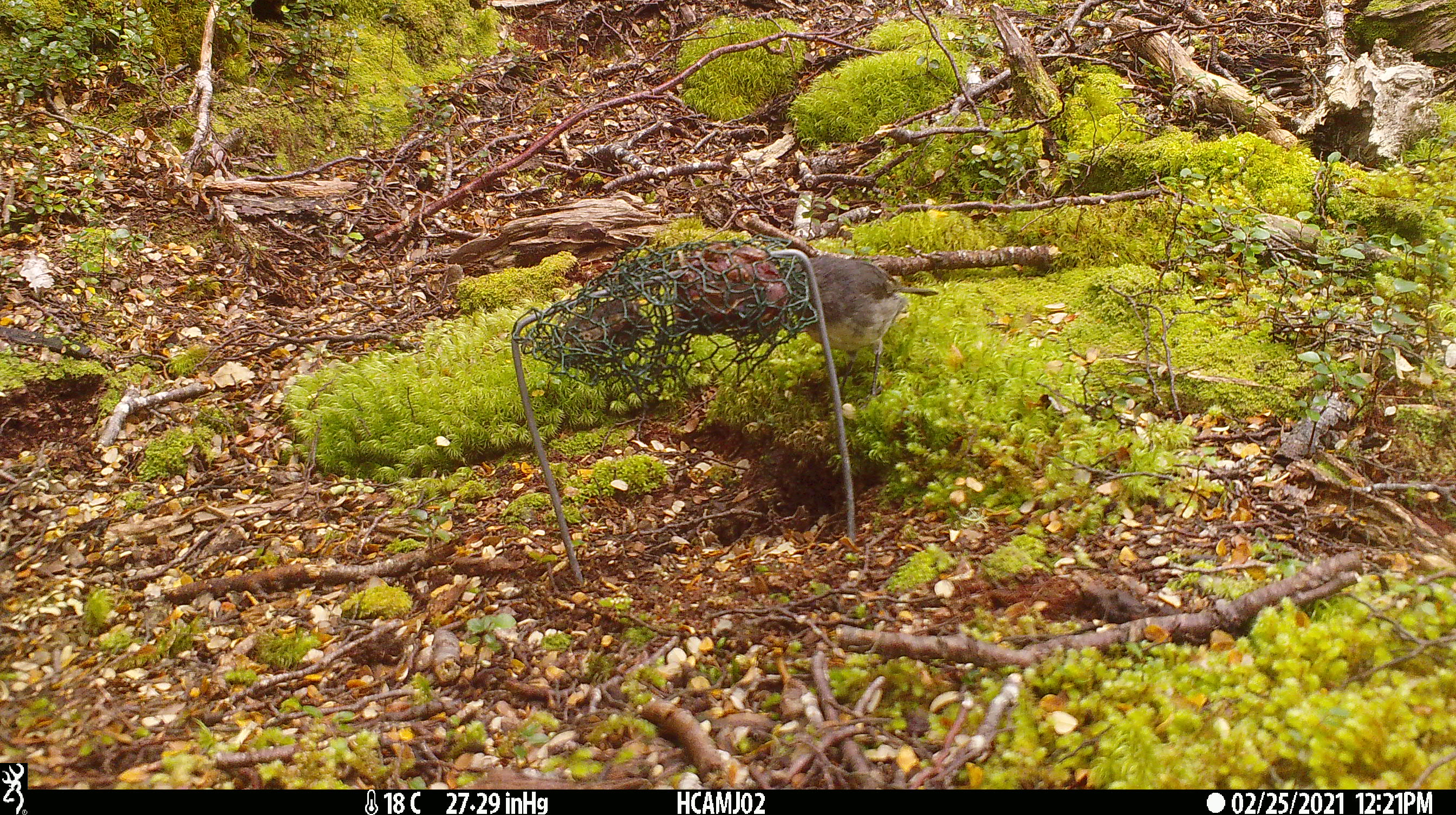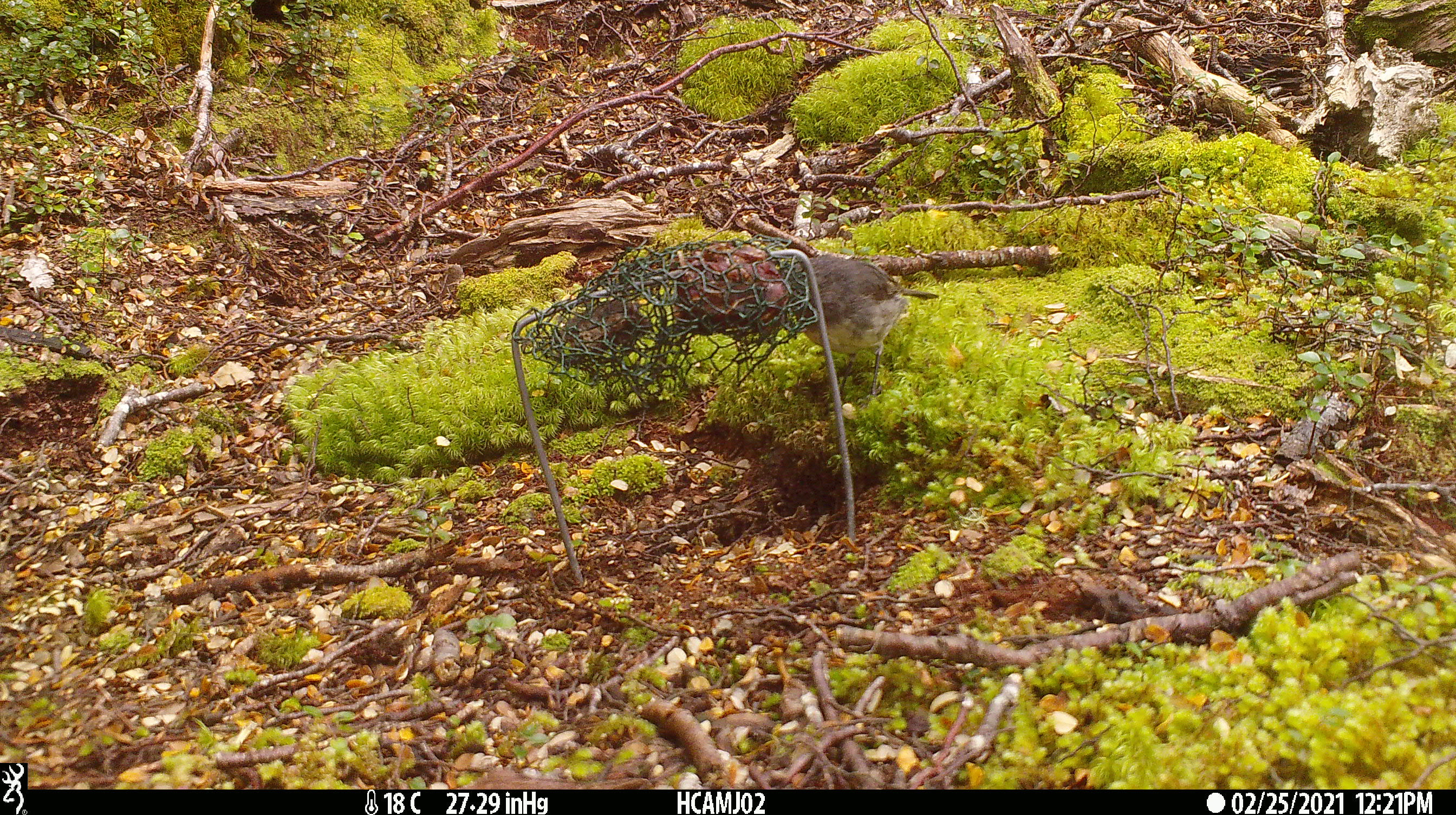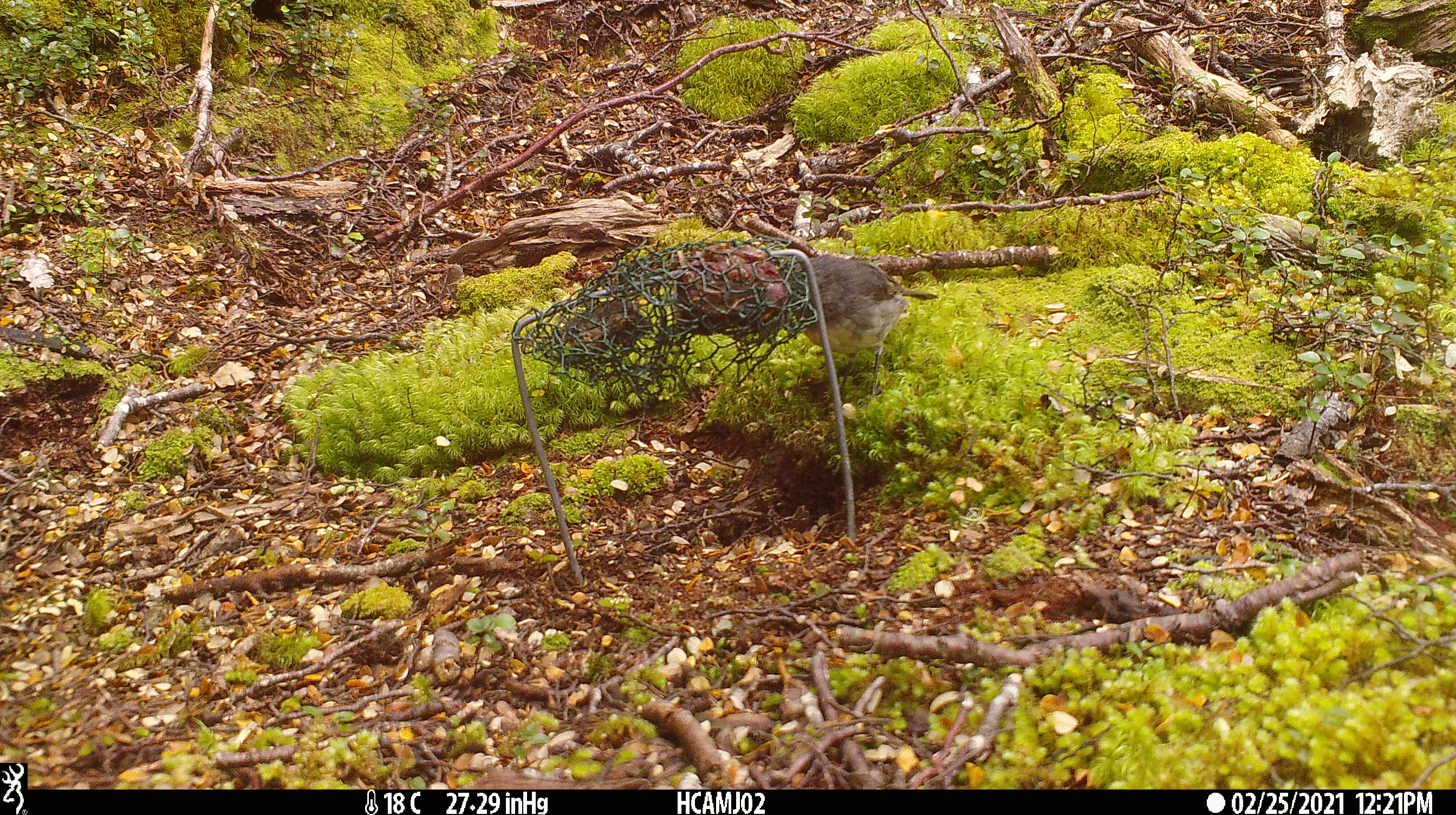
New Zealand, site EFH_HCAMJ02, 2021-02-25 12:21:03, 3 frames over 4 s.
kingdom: Animalia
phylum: Chordata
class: Aves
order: Passeriformes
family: Petroicidae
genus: Petroica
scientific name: Petroica australis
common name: new zealand robin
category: robin